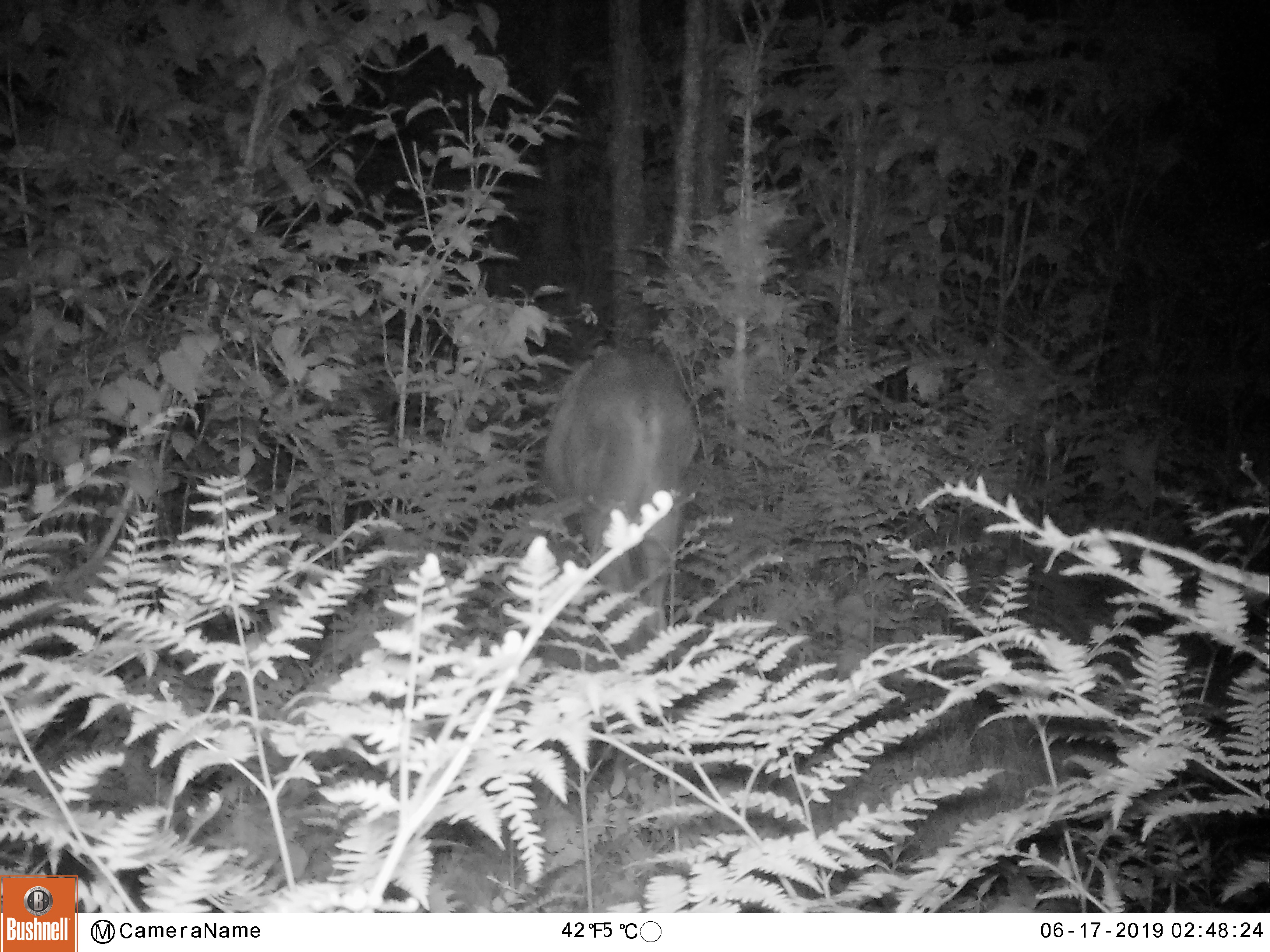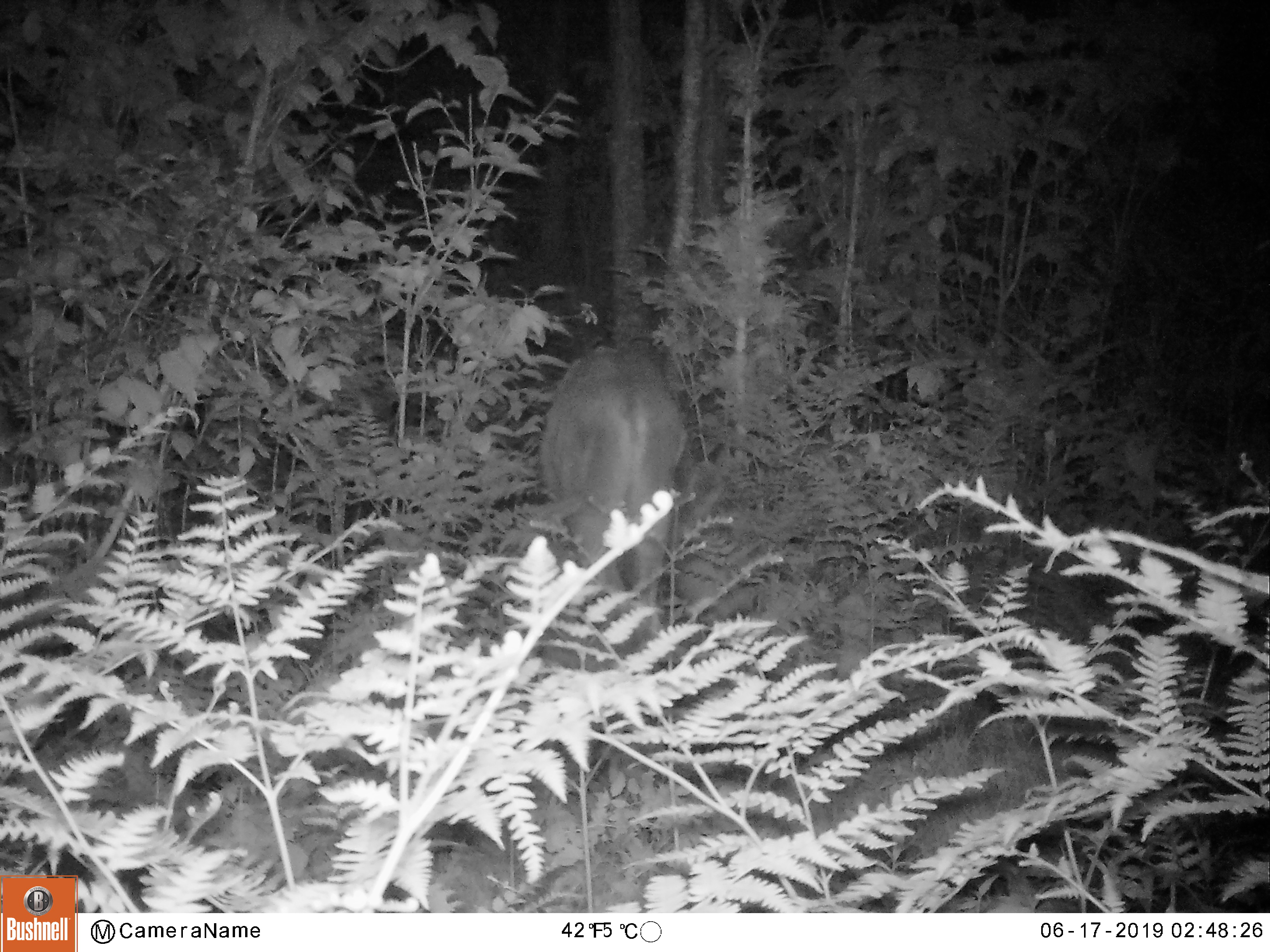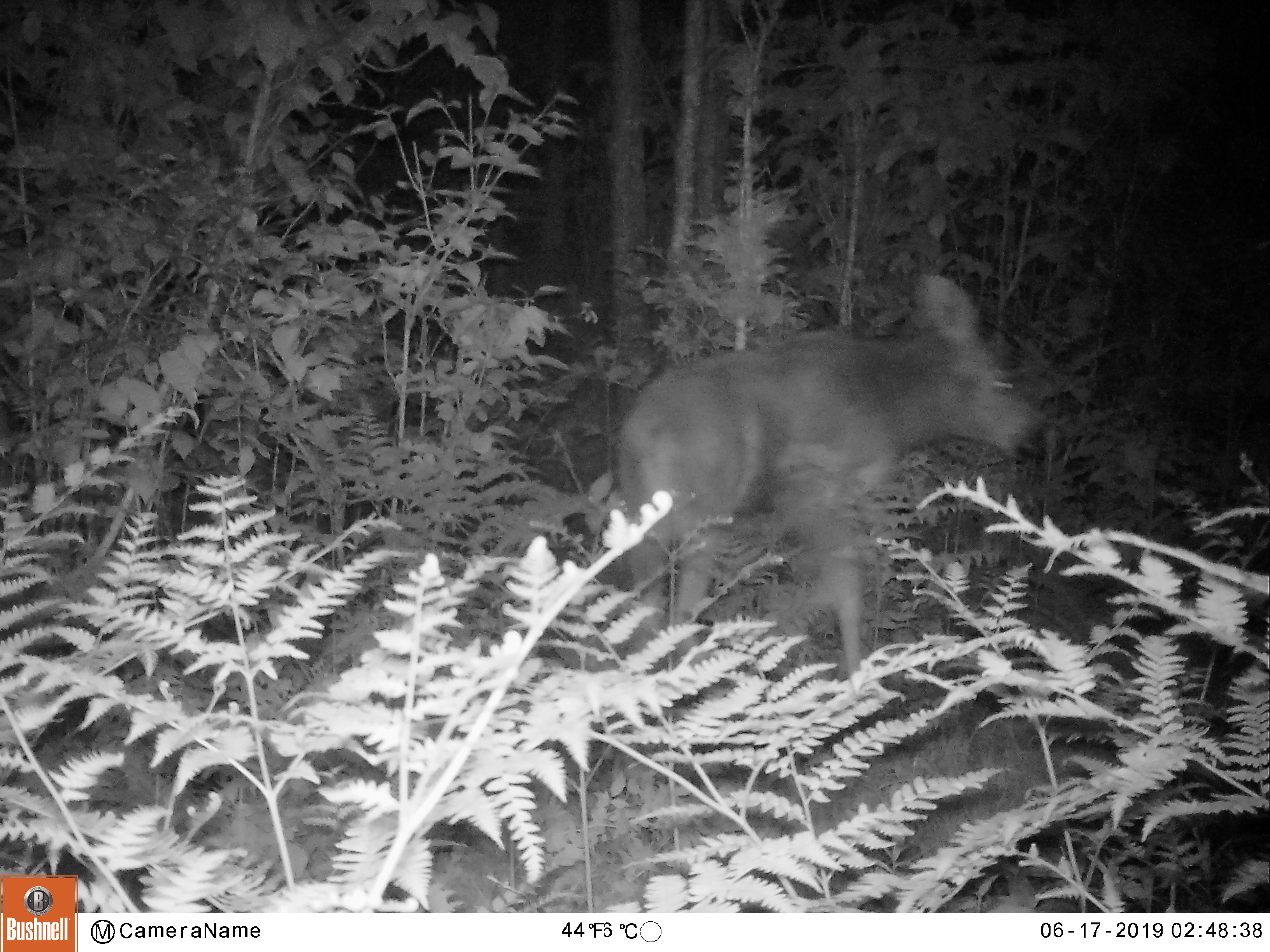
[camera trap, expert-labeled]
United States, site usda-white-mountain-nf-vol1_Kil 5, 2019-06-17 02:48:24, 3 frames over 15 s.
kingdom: Animalia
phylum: Chordata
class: Mammalia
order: Artiodactyla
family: Cervidae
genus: Alces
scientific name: Alces alces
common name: moose